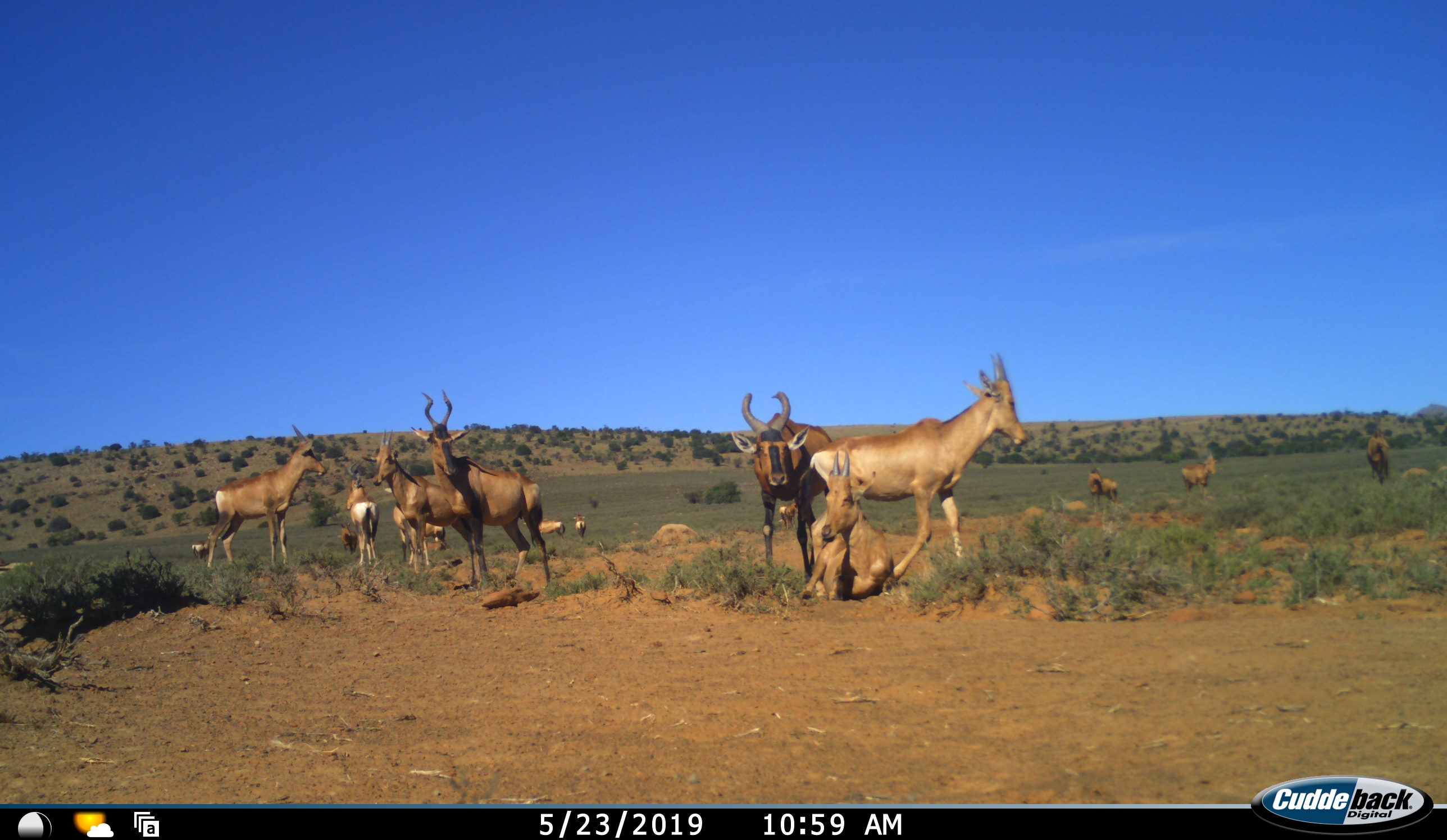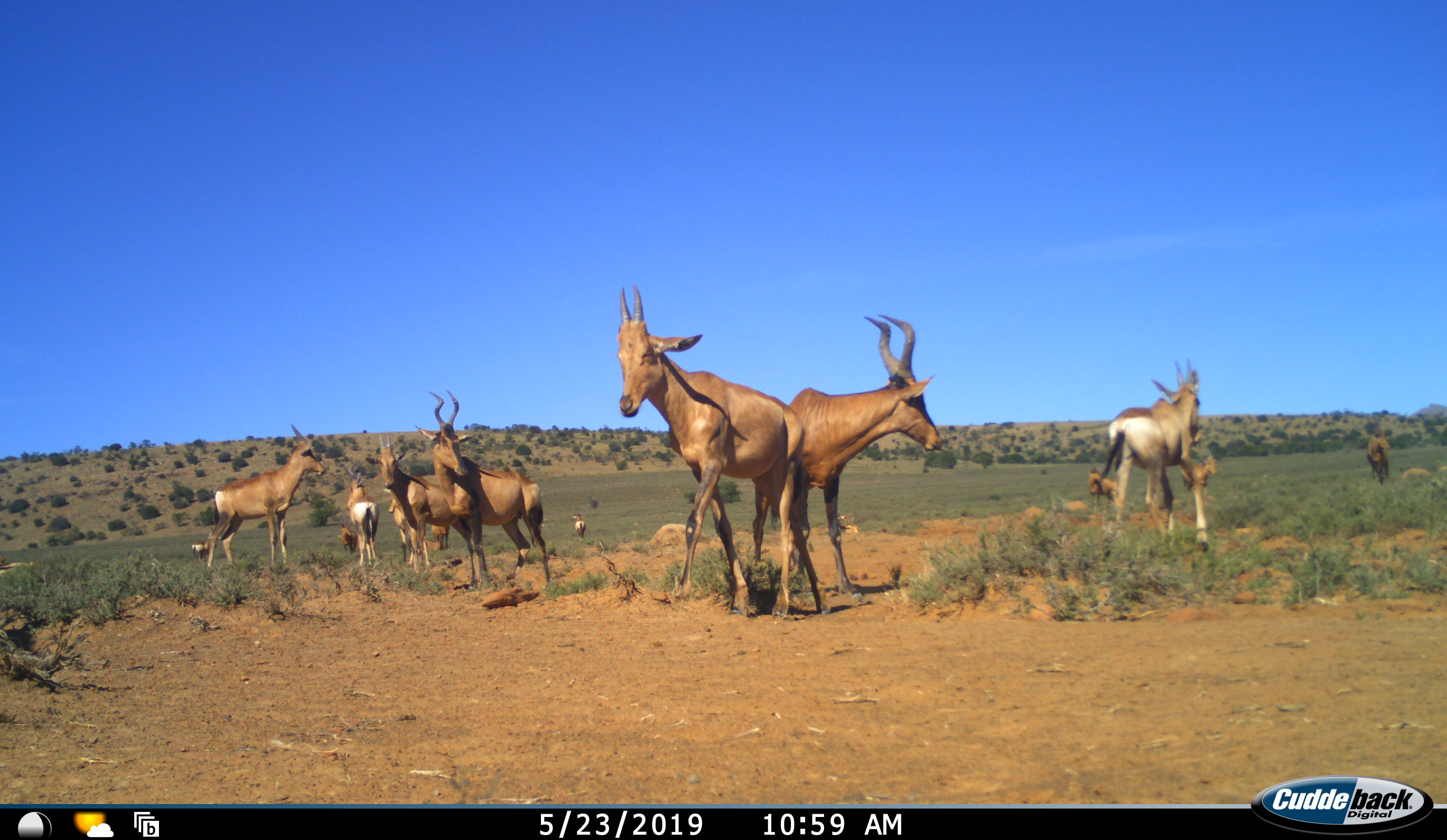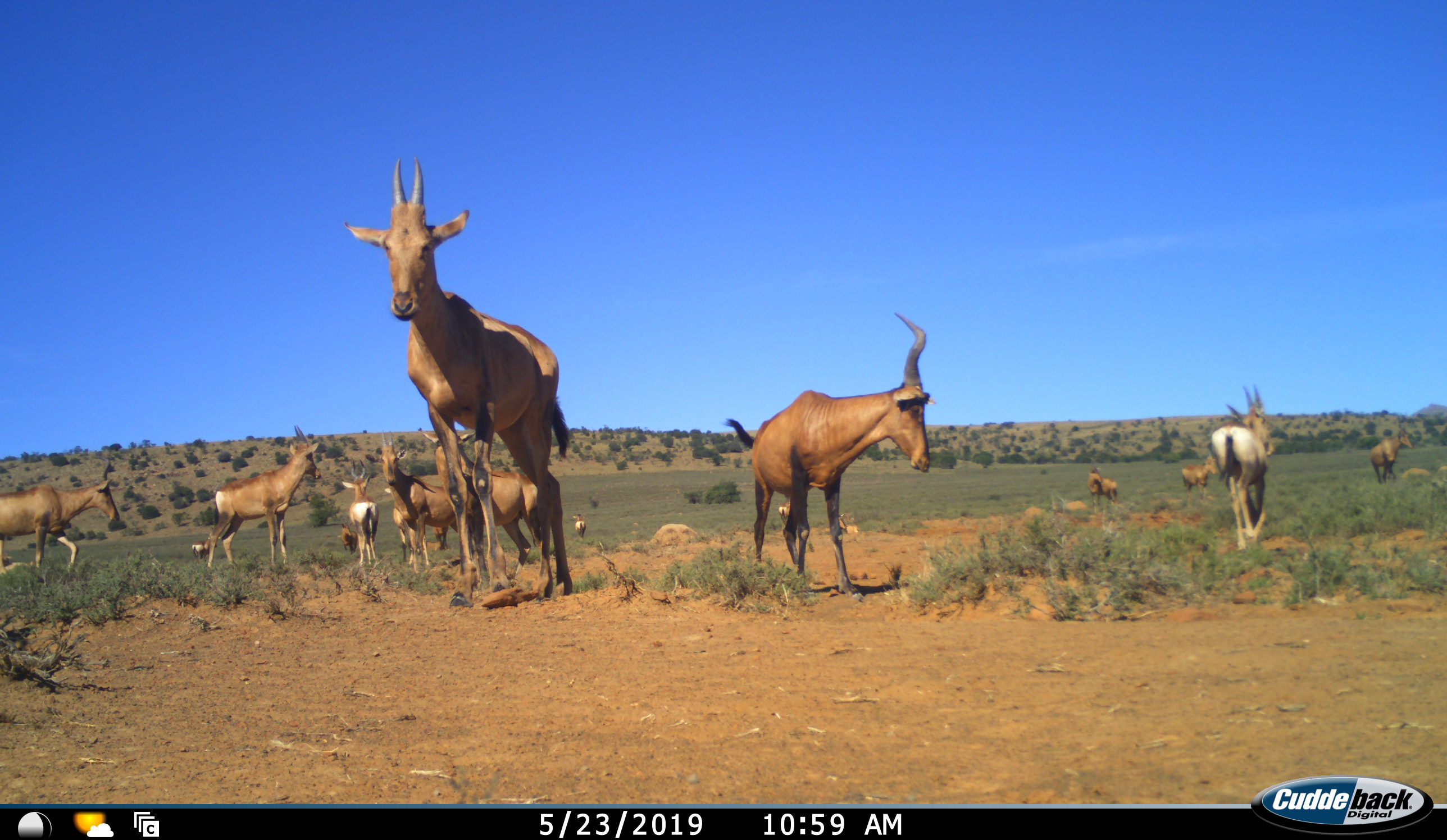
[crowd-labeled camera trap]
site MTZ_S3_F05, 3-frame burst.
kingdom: Animalia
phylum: Chordata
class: Mammalia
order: Artiodactyla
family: Bovidae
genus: Alcelaphus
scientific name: Alcelaphus buselaphus caama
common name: red hartebeest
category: hartebeestred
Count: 11-50.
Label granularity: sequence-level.